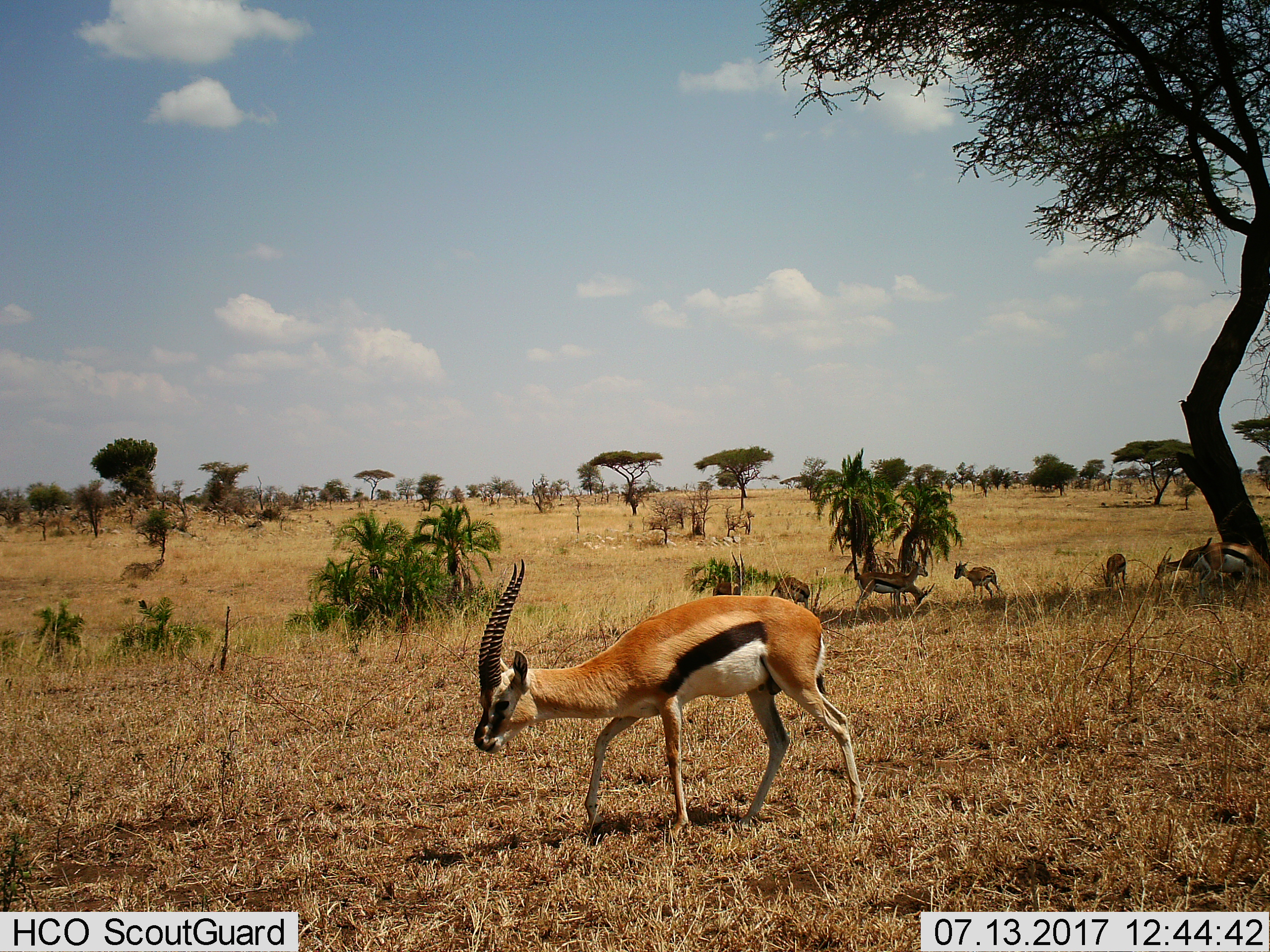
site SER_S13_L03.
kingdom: Animalia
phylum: Chordata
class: Mammalia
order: Artiodactyla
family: Bovidae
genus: Eudorcas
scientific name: Eudorcas thomsonii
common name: thomson's gazelle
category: gazellethomsons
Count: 9.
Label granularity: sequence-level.